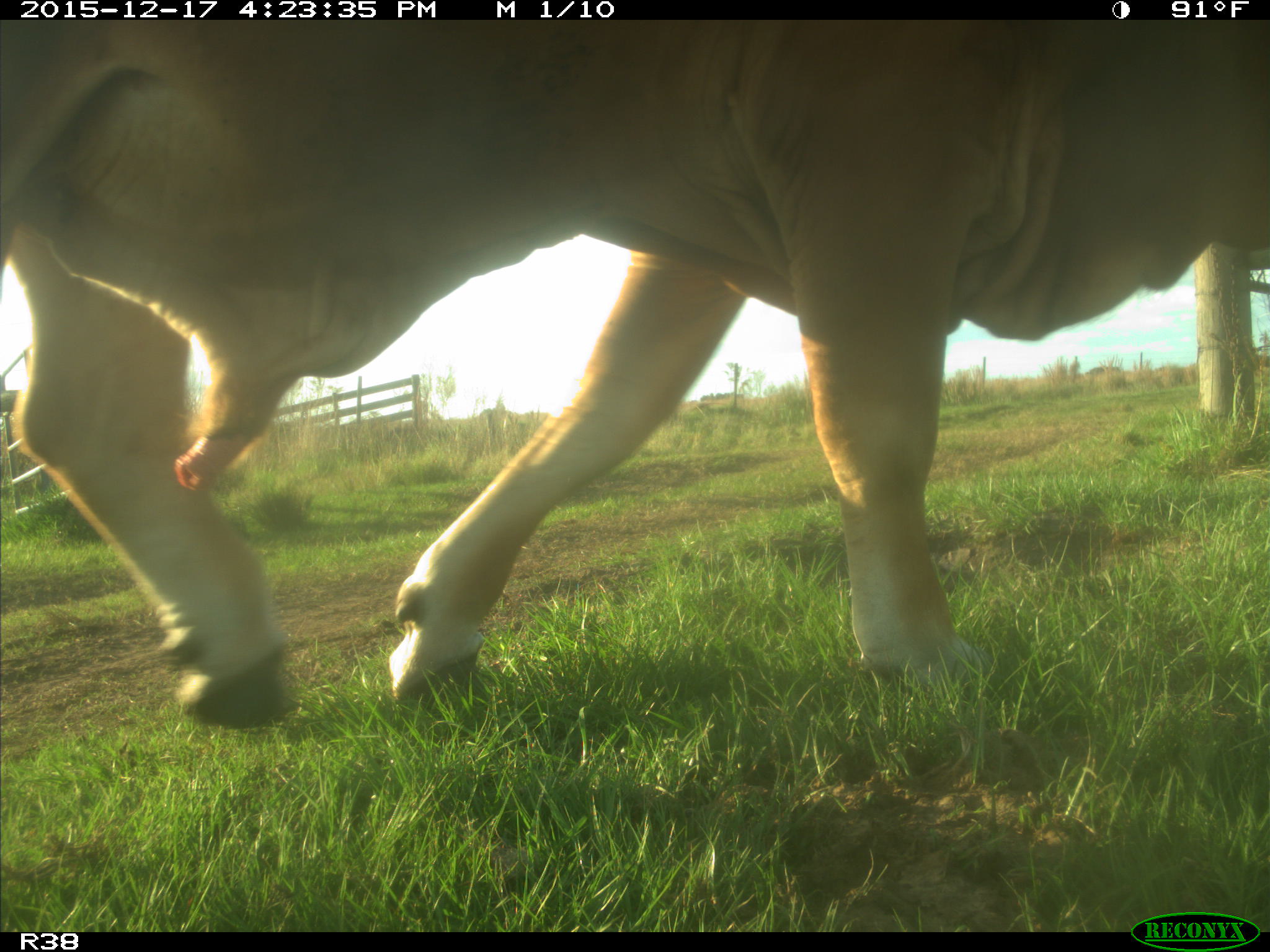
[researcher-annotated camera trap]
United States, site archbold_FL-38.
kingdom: Animalia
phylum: Chordata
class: Mammalia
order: Artiodactyla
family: Bovidae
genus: Bos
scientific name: Bos taurus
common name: domestic cow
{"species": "Bos taurus (domestic cow)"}